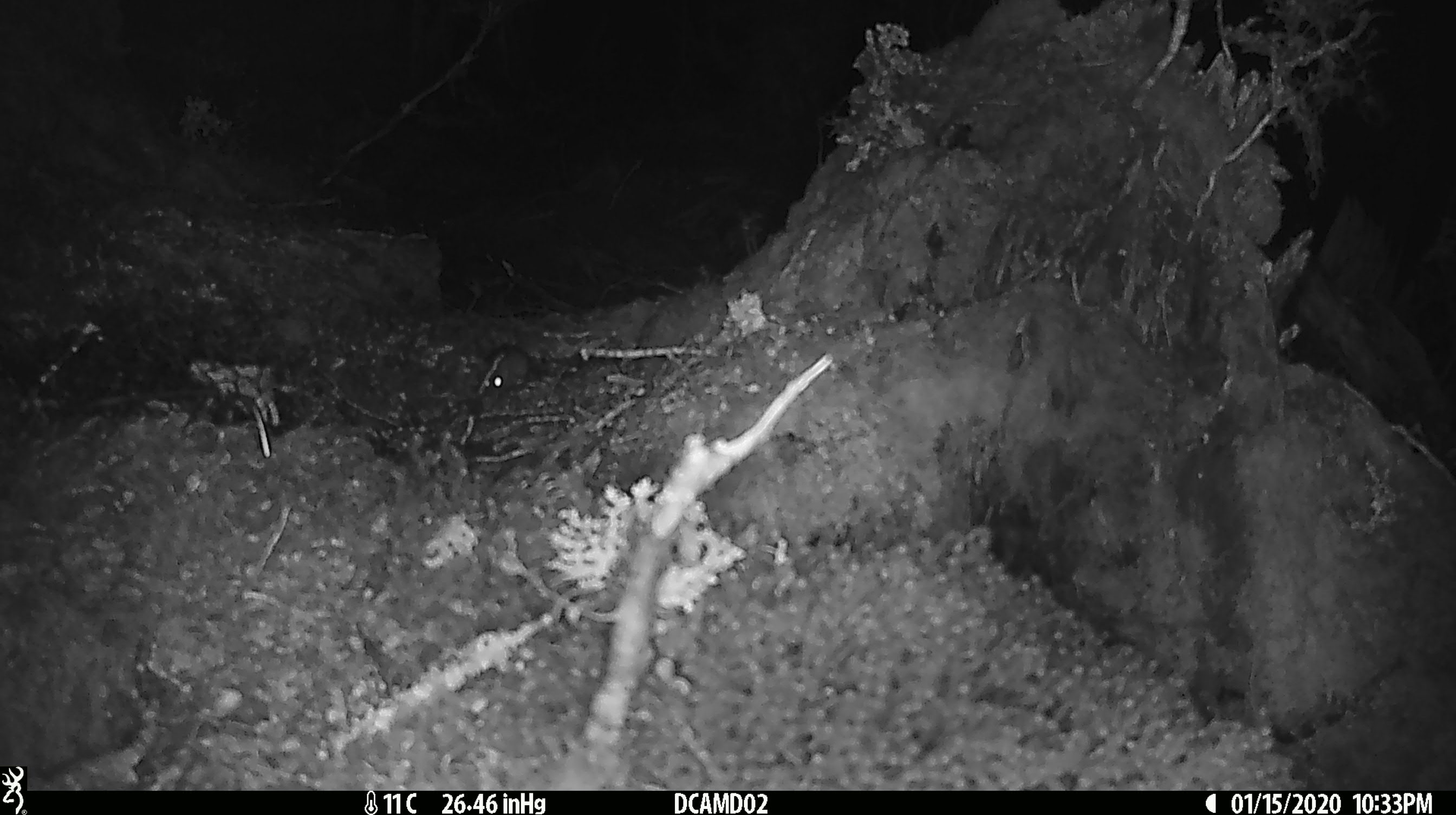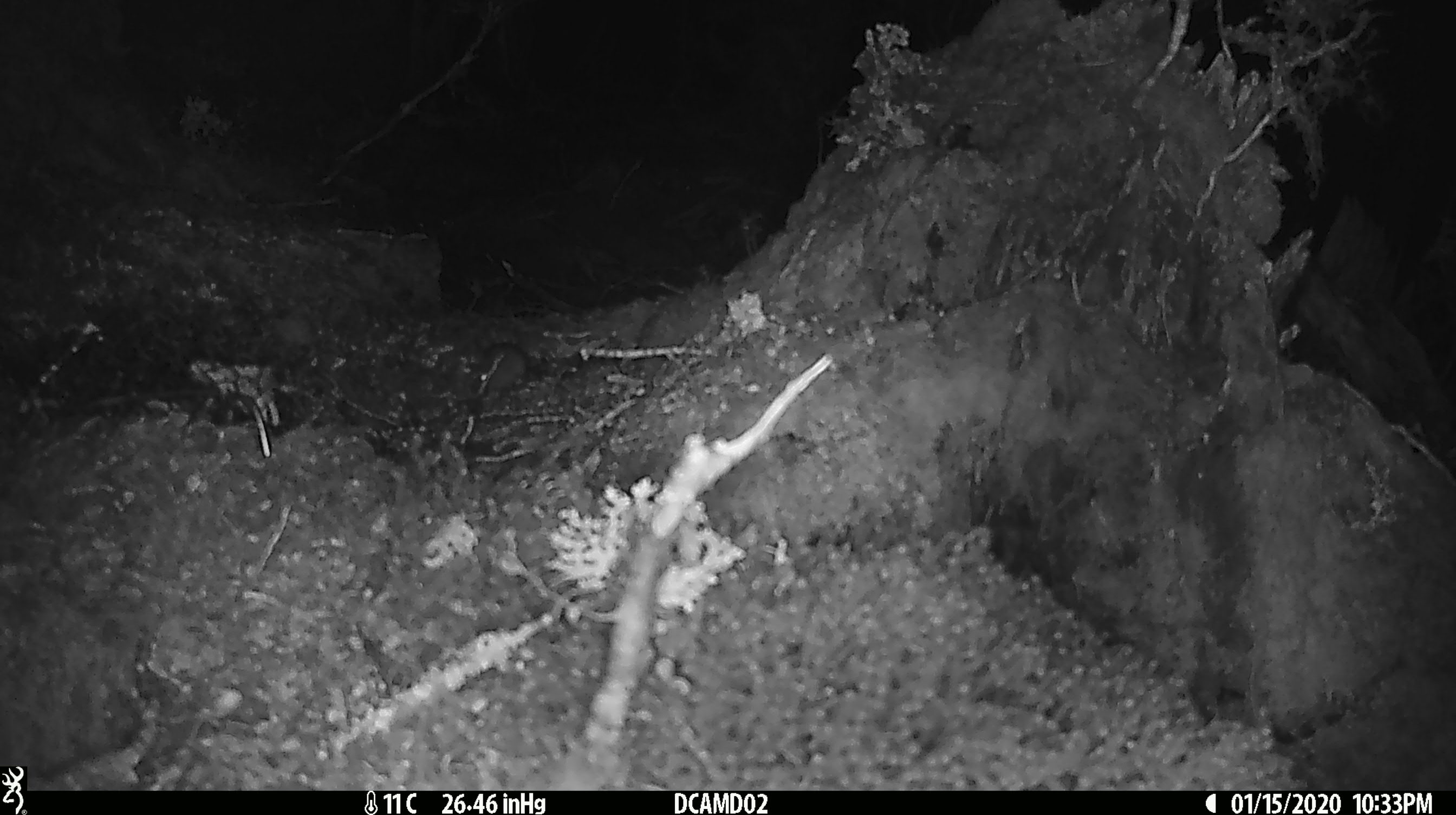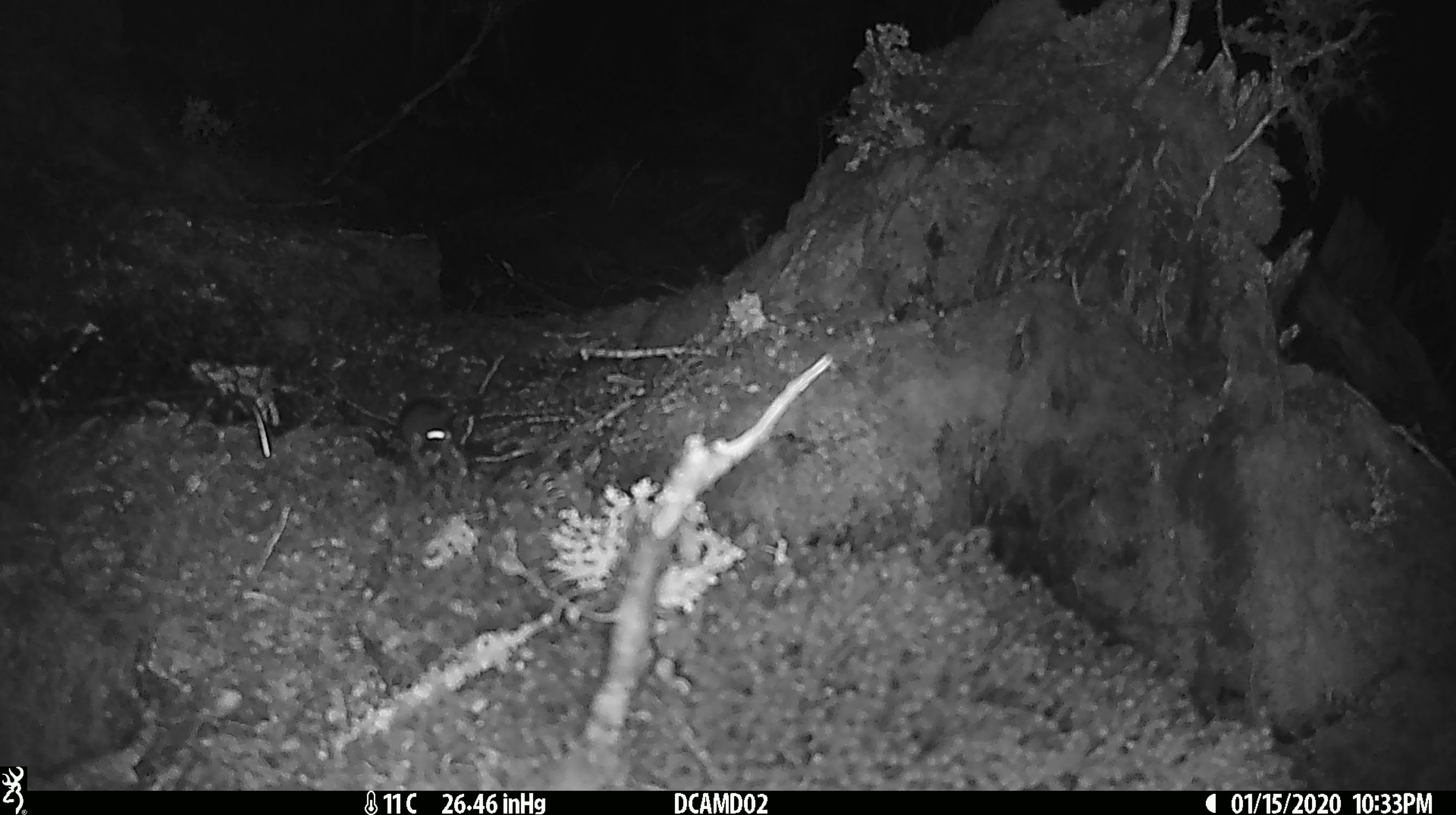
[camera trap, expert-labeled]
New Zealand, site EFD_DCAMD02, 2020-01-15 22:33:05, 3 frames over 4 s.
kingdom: Animalia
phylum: Chordata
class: Mammalia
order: Rodentia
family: Muridae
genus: Mus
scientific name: Mus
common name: mouse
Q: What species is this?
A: Mouse (Mus).